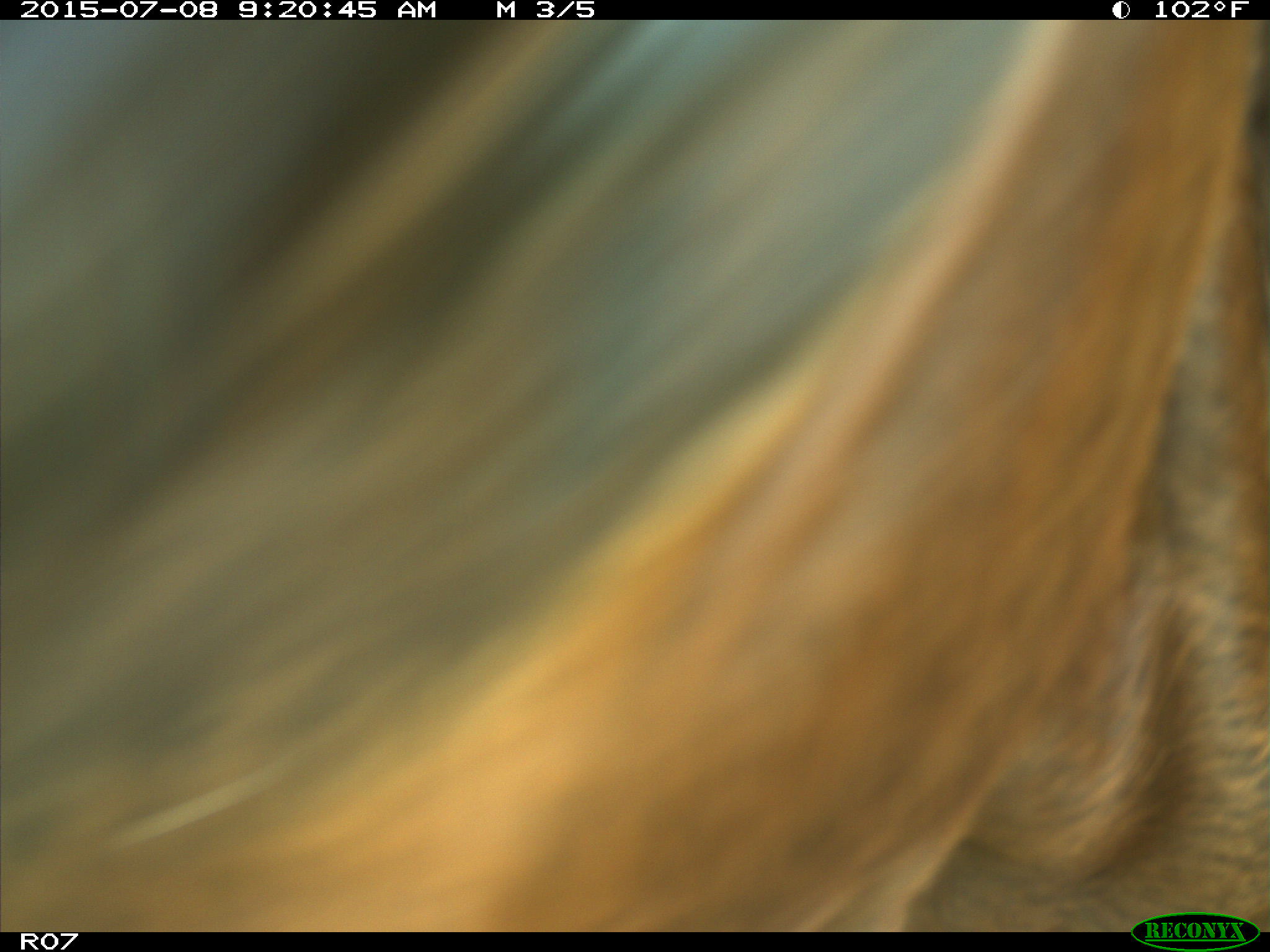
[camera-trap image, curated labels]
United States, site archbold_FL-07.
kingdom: Animalia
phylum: Chordata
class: Mammalia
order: Artiodactyla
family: Bovidae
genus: Bos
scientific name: Bos taurus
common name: domestic cow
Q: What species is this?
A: Bos taurus (domestic cow).